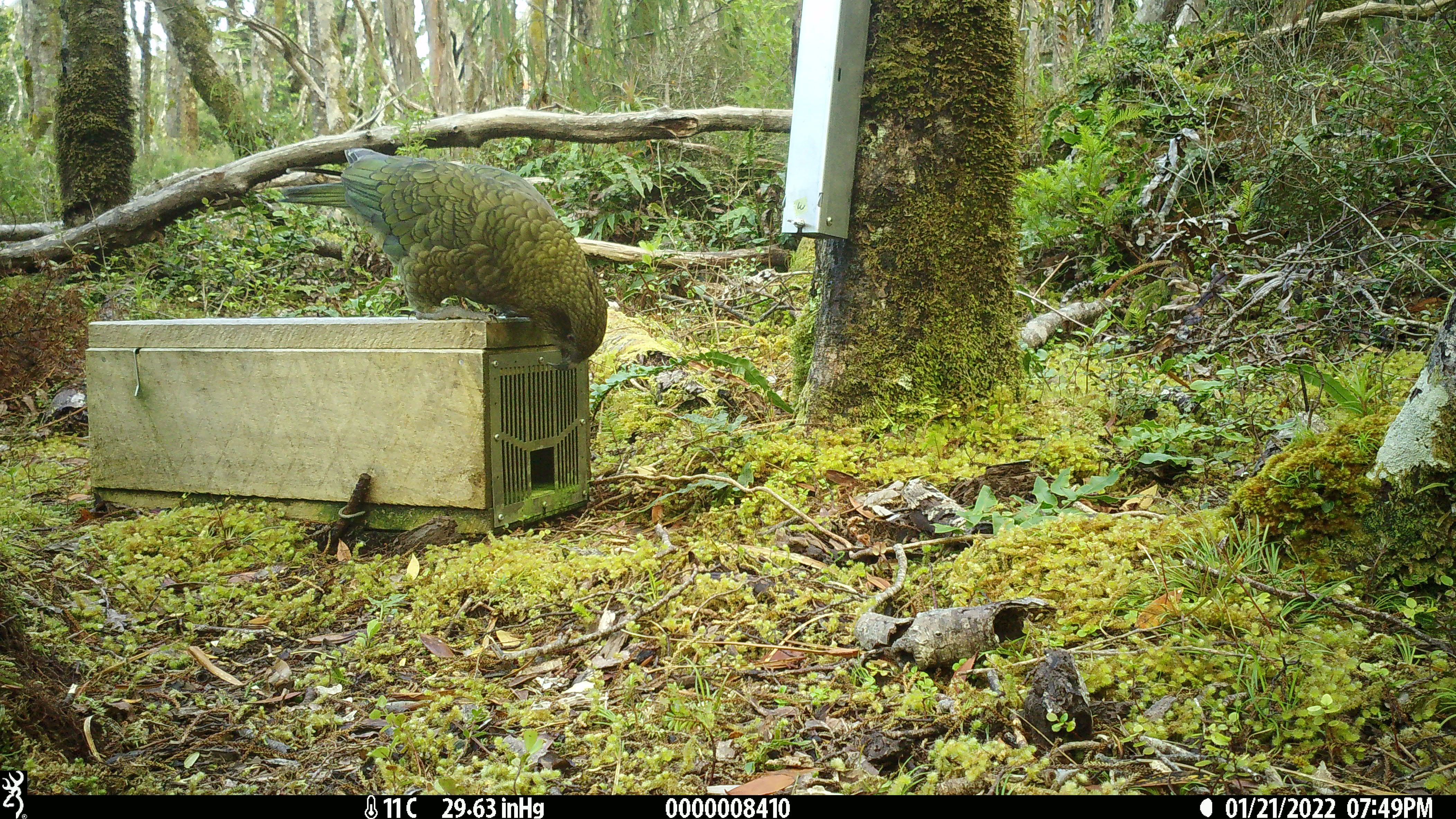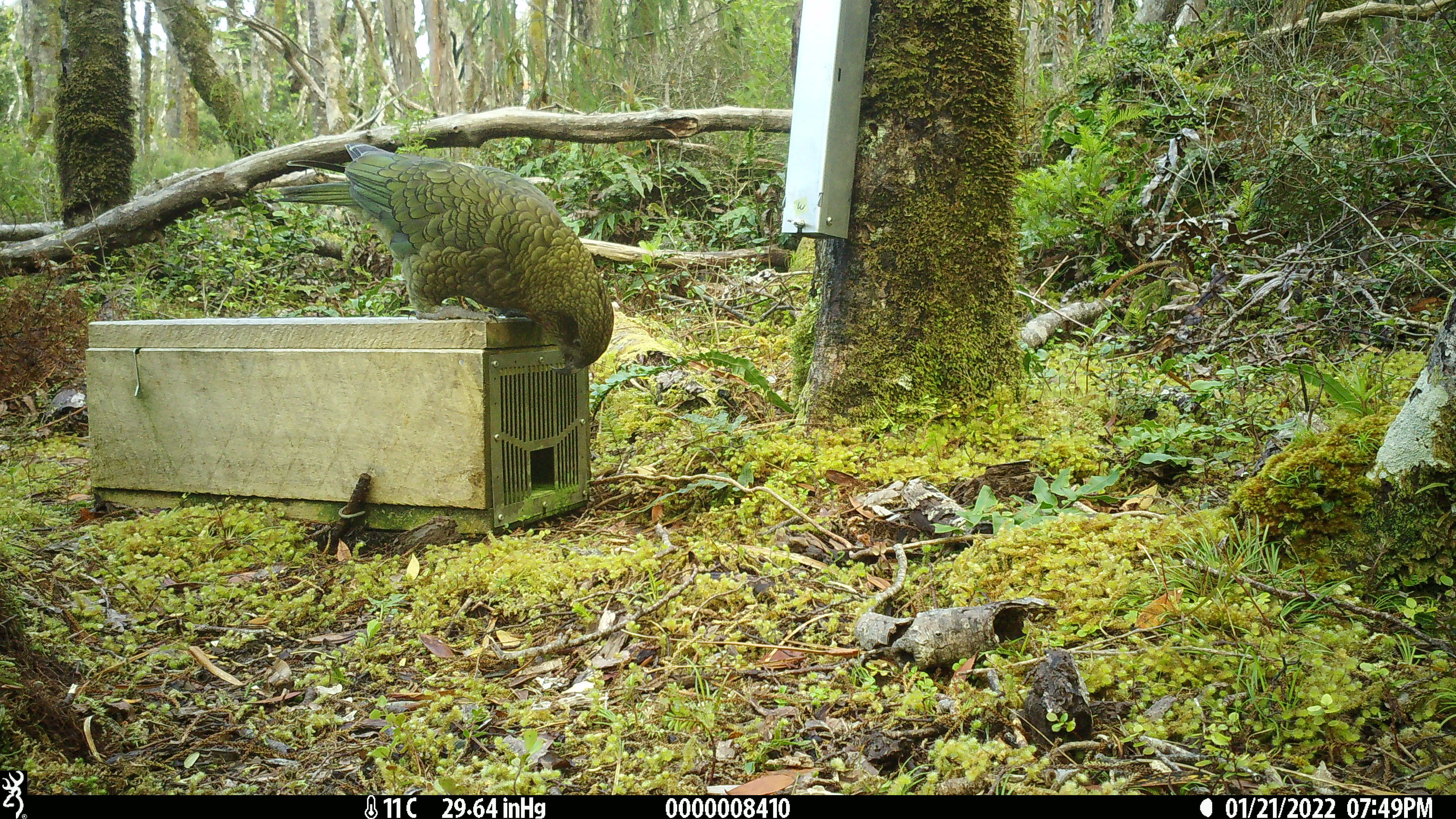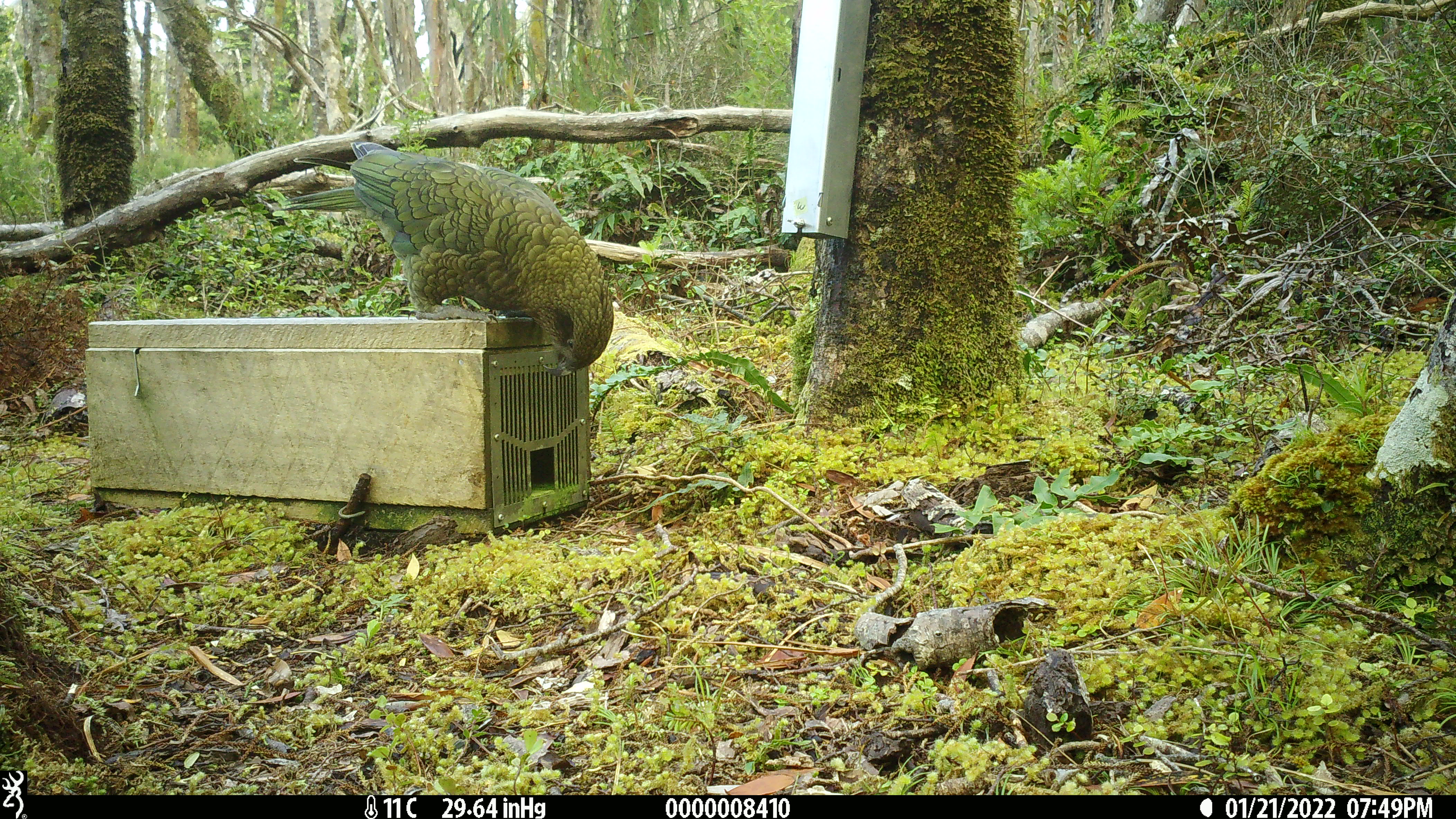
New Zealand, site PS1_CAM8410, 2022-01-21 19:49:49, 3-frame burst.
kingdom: Animalia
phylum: Chordata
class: Aves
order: Psittaciformes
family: Strigopidae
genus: Nestor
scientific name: Nestor notabilis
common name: kea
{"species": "kea (Nestor notabilis)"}